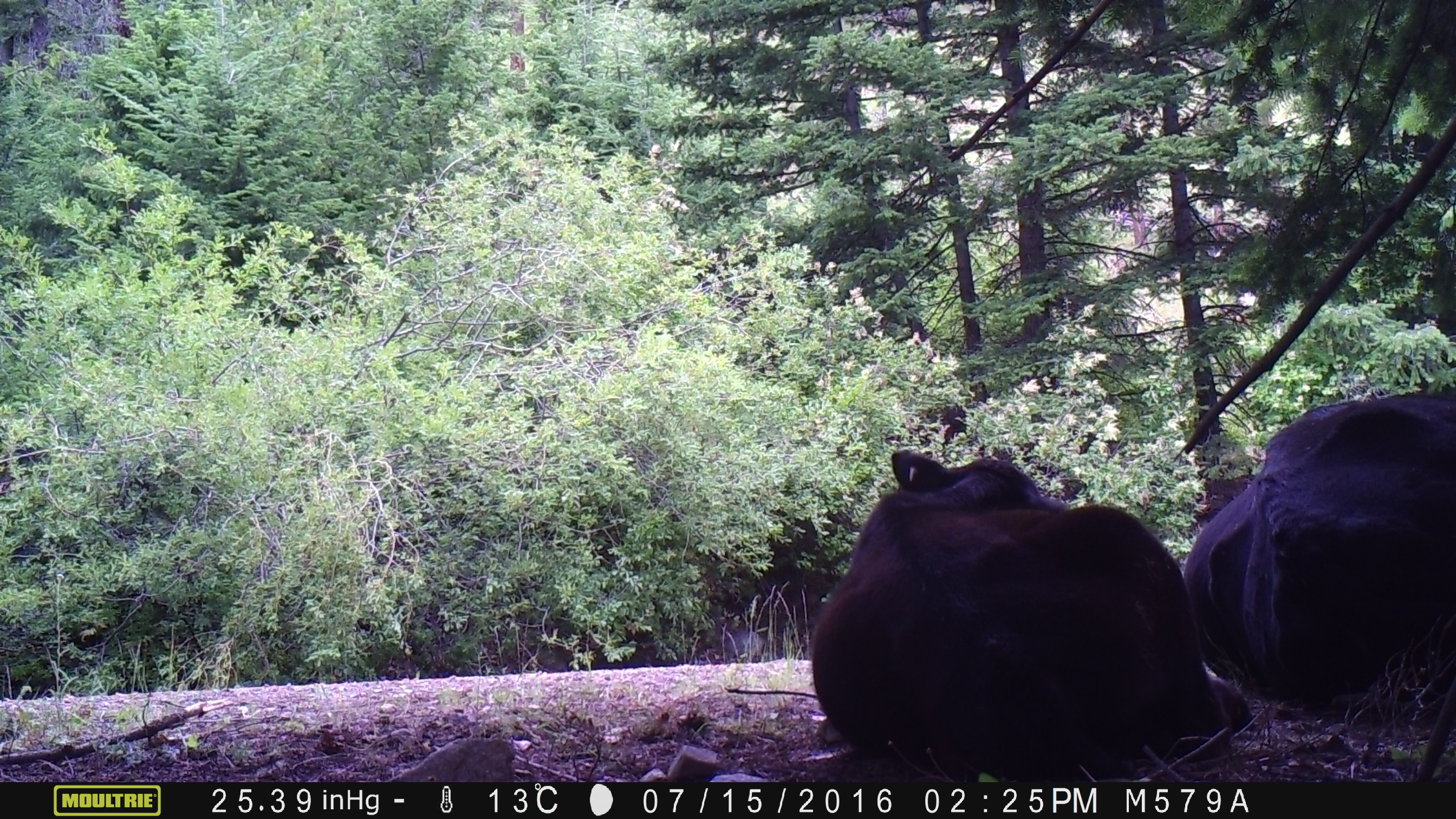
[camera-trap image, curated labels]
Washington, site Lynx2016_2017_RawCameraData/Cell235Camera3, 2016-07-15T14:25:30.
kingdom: Animalia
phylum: Chordata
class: Mammalia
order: Artiodactyla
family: Bovidae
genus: Bos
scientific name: Bos taurus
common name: domestic cattle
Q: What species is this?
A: Domestic cattle (Bos taurus).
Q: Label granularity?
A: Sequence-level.